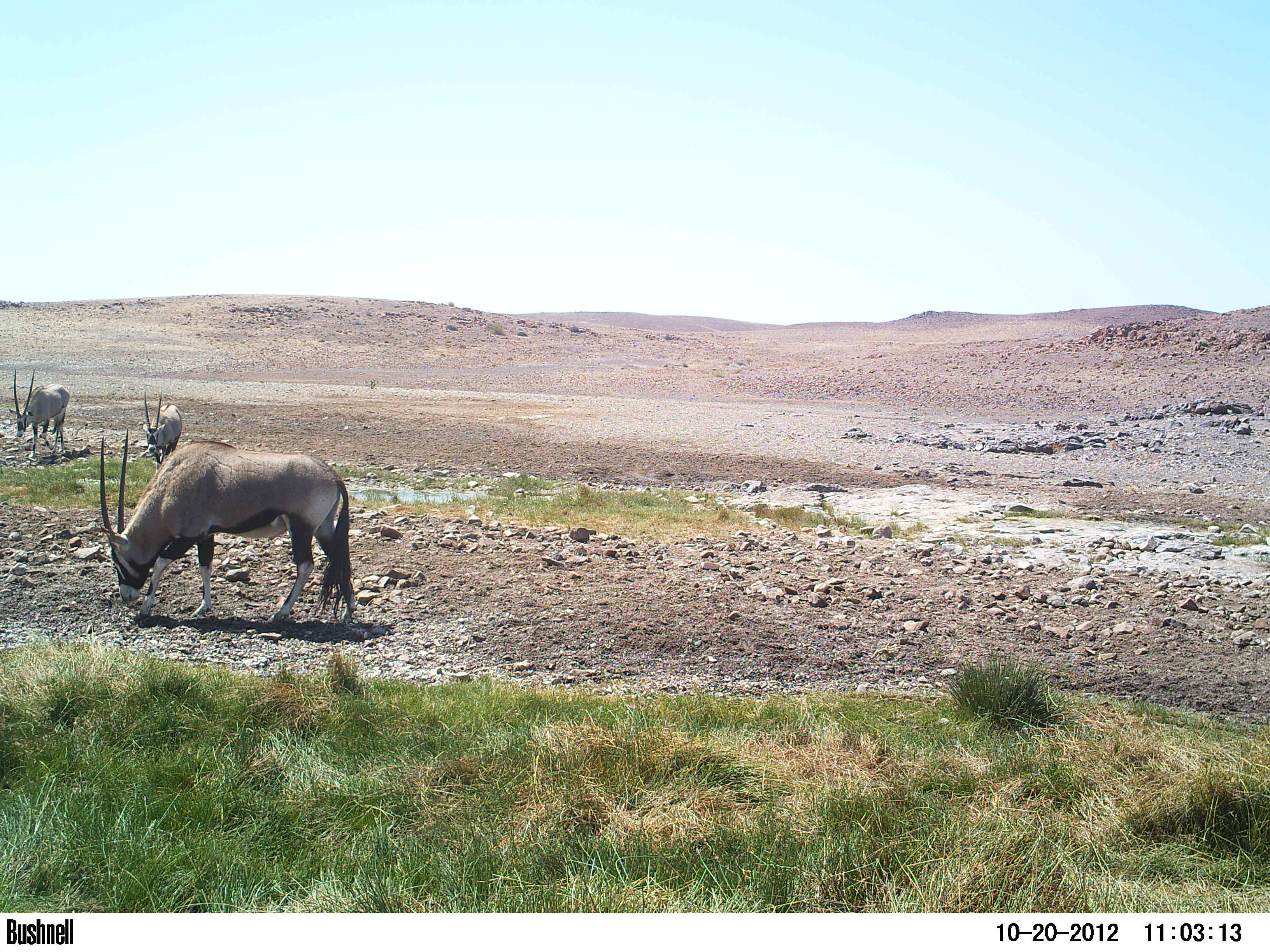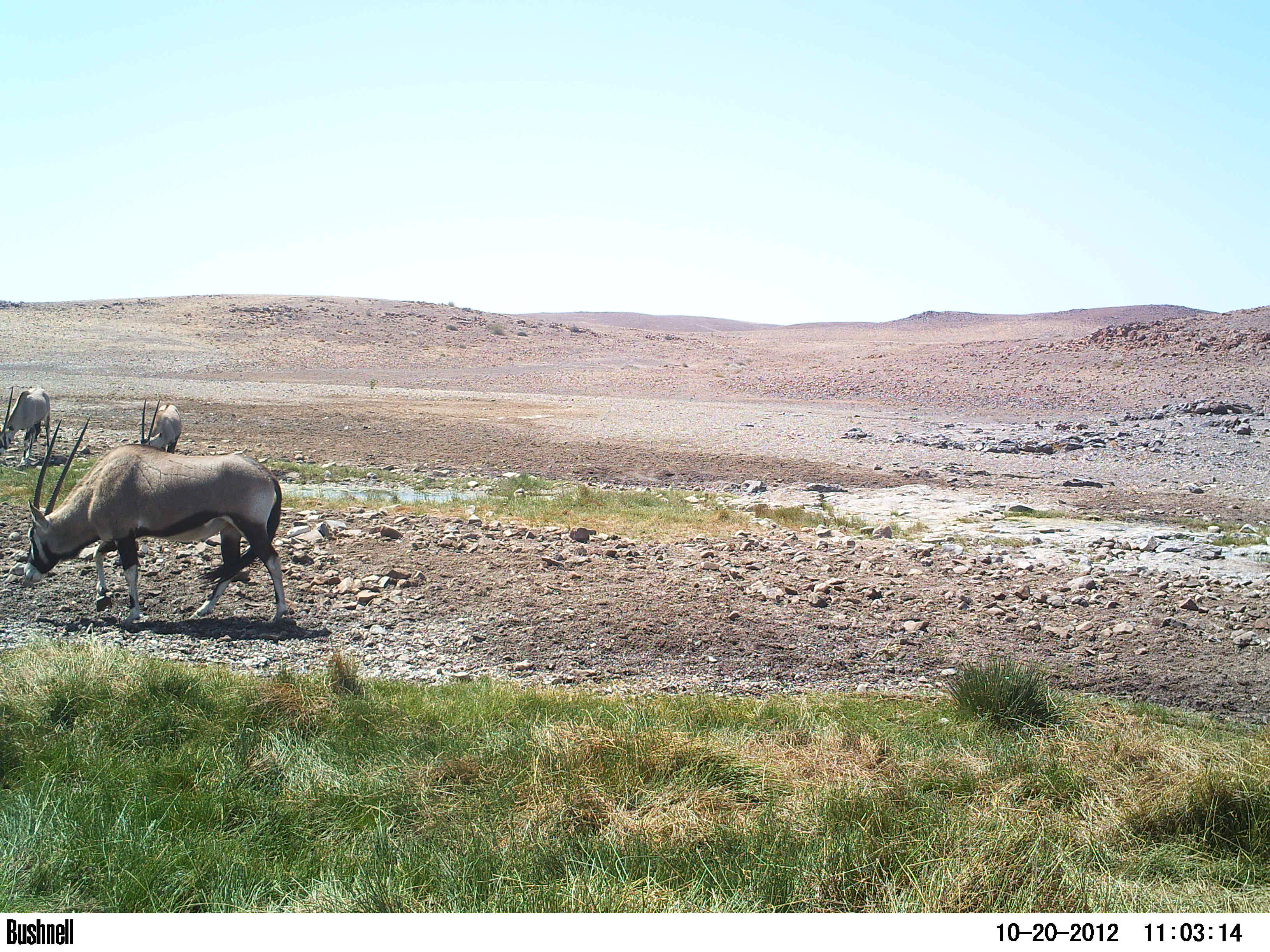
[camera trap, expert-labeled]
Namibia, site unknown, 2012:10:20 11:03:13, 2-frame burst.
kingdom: Animalia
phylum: Chordata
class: Mammalia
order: Artiodactyla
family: Bovidae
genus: Oryx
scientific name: Oryx gazella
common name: gemsbok